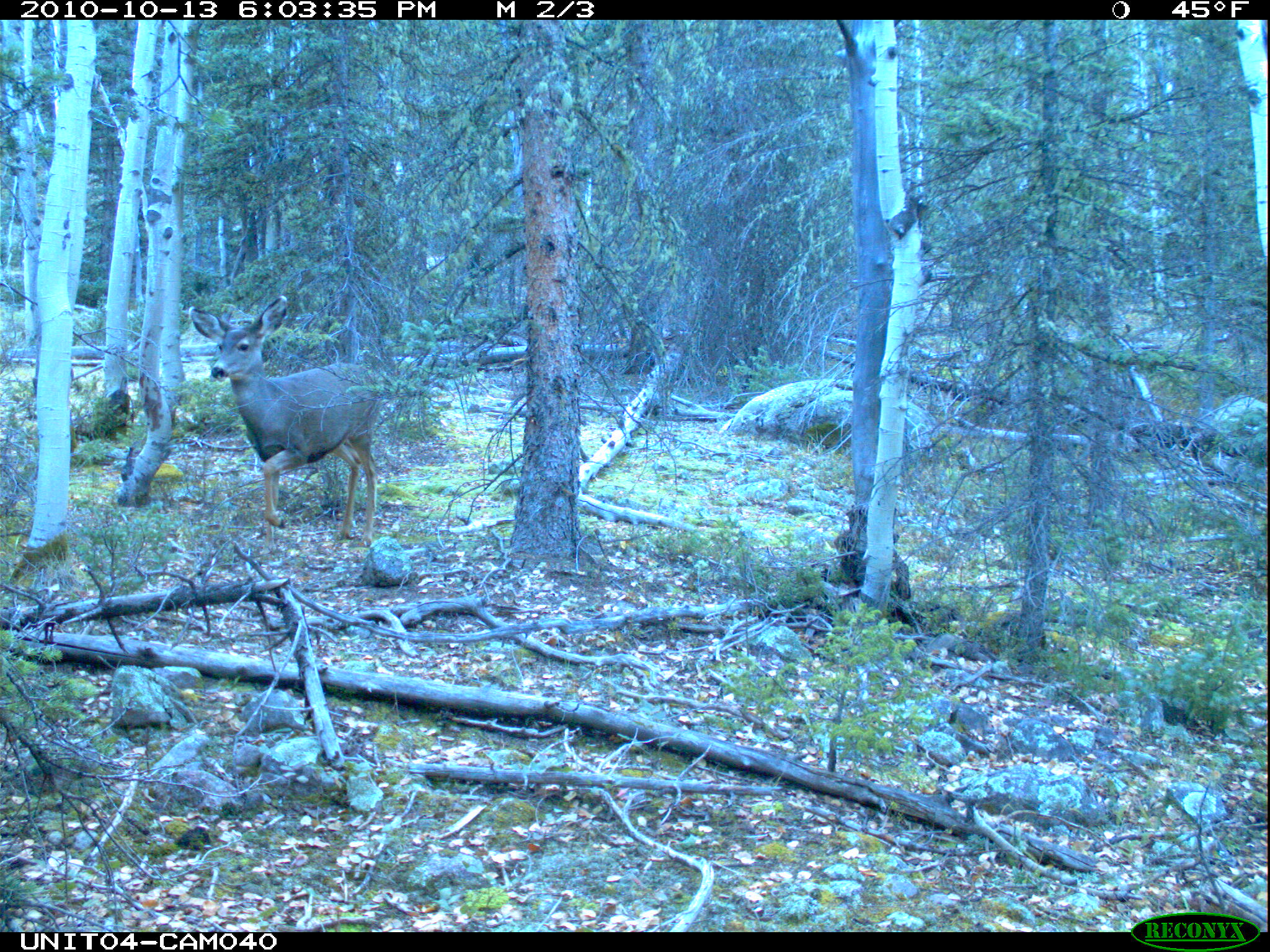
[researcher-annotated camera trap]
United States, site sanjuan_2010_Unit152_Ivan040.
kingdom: Animalia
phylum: Chordata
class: Mammalia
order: Artiodactyla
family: Cervidae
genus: Odocoileus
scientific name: Odocoileus hemionus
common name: mule deer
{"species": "Odocoileus hemionus (mule deer)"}